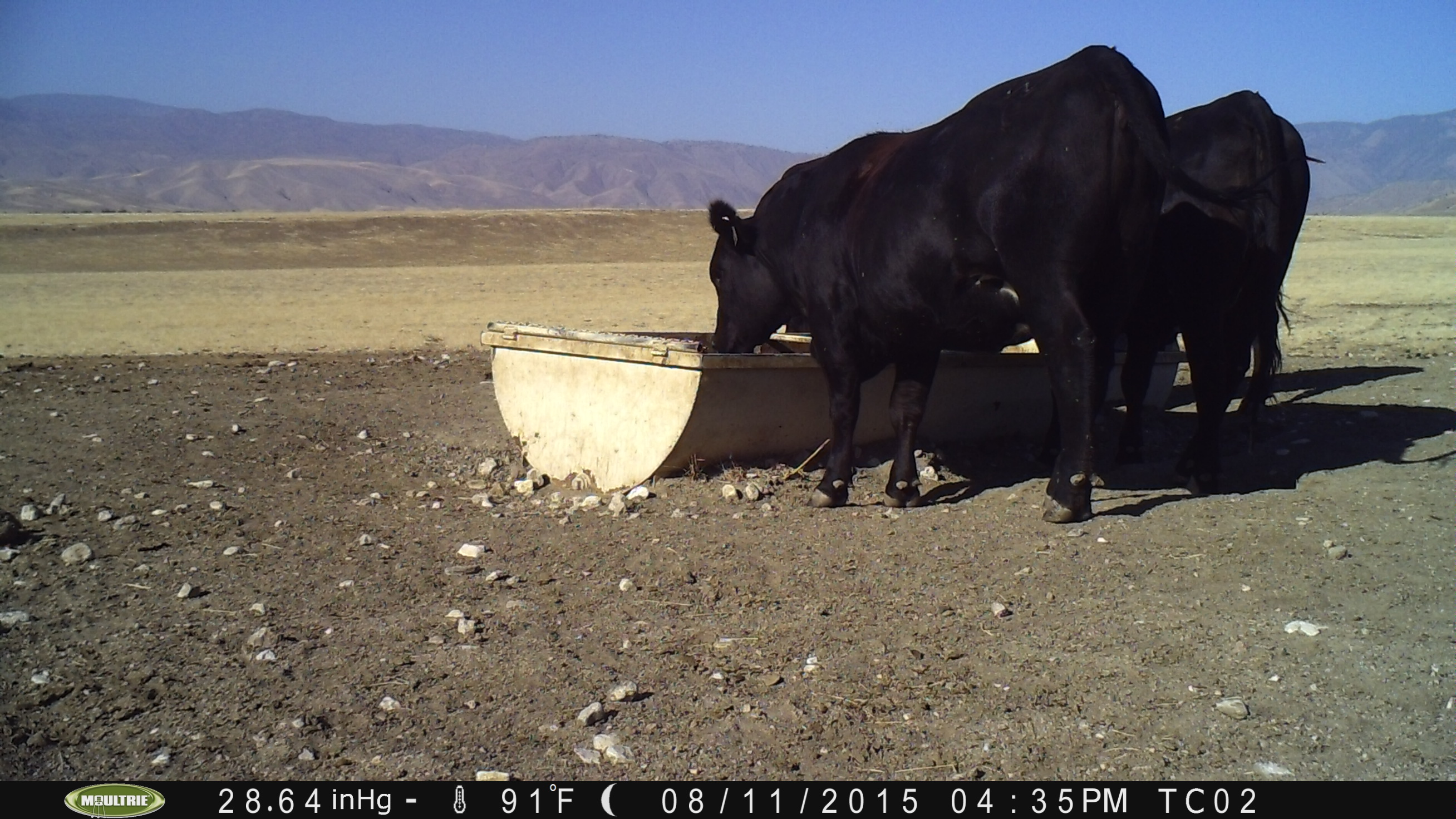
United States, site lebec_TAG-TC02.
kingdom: Animalia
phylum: Chordata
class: Mammalia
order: Artiodactyla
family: Bovidae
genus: Bos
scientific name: Bos taurus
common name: domestic cow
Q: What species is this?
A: Bos taurus (domestic cow).